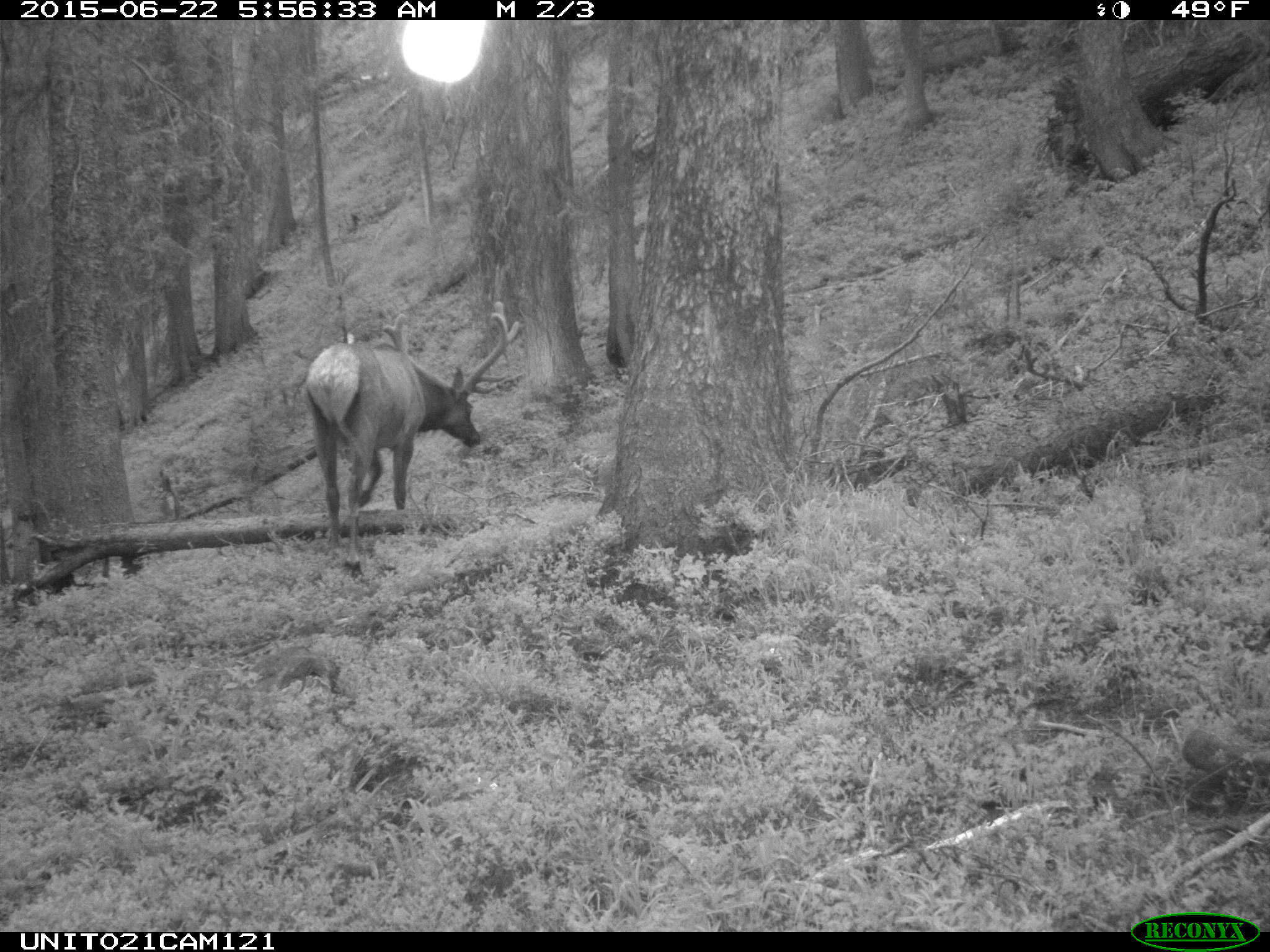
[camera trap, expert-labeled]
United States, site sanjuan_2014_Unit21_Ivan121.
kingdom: Animalia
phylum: Chordata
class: Mammalia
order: Artiodactyla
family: Cervidae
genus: Cervus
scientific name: Cervus elaphus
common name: red deer